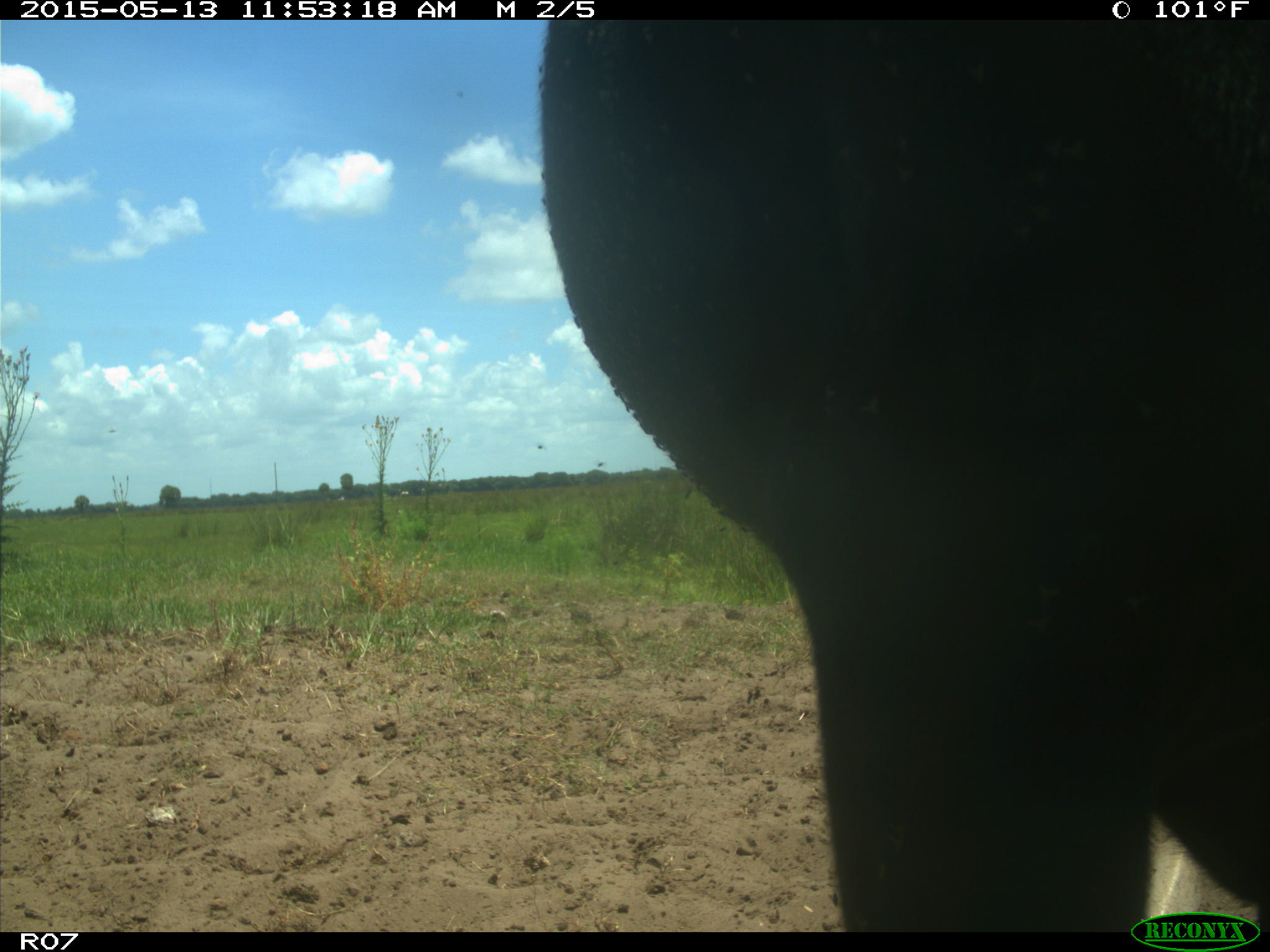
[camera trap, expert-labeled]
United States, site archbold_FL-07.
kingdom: Animalia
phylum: Chordata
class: Mammalia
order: Artiodactyla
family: Bovidae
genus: Bos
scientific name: Bos taurus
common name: domestic cow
Bos taurus (domestic cow).